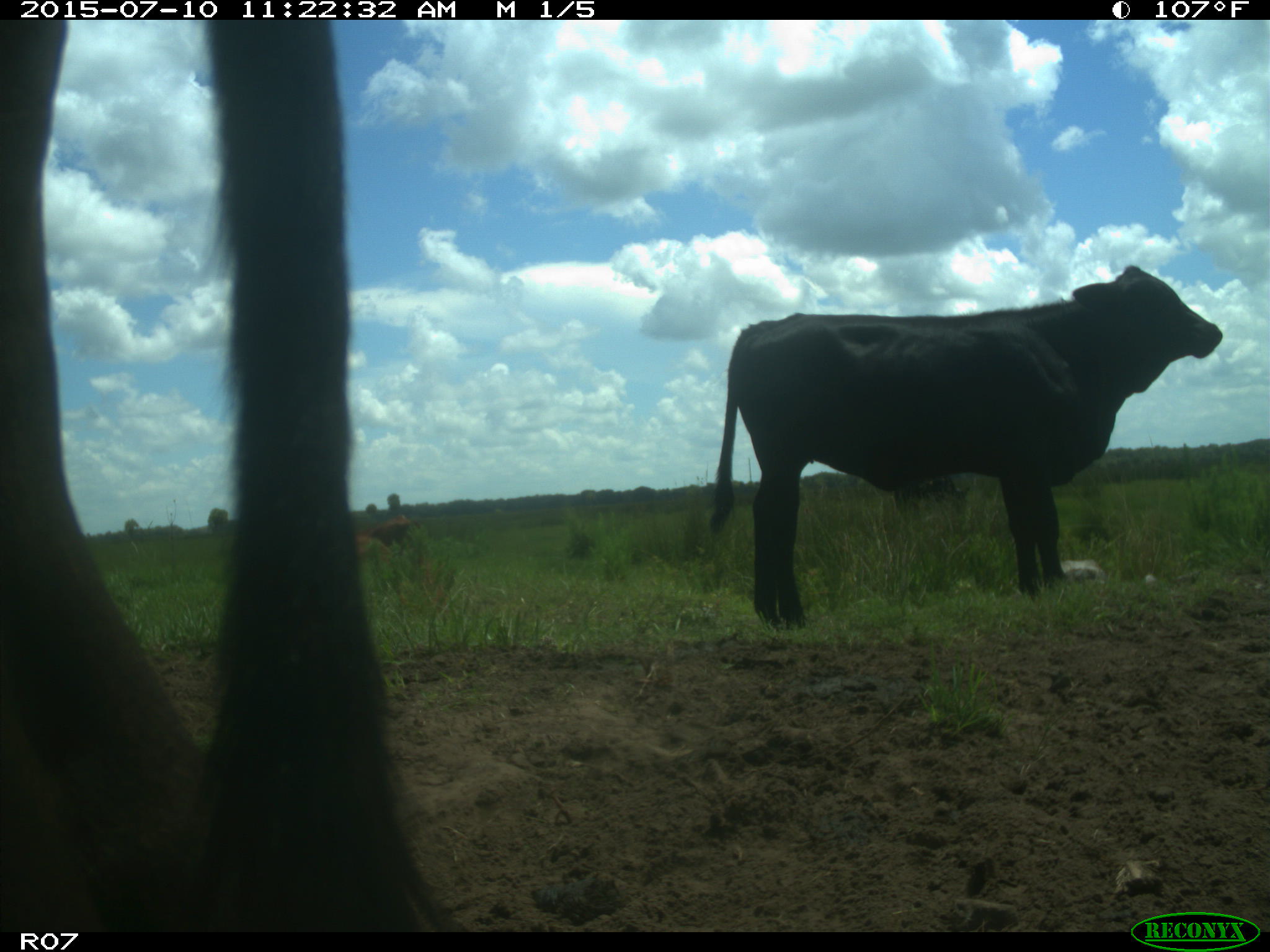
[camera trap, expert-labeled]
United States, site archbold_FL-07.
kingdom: Animalia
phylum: Chordata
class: Mammalia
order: Artiodactyla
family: Bovidae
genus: Bos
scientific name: Bos taurus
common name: domestic cow